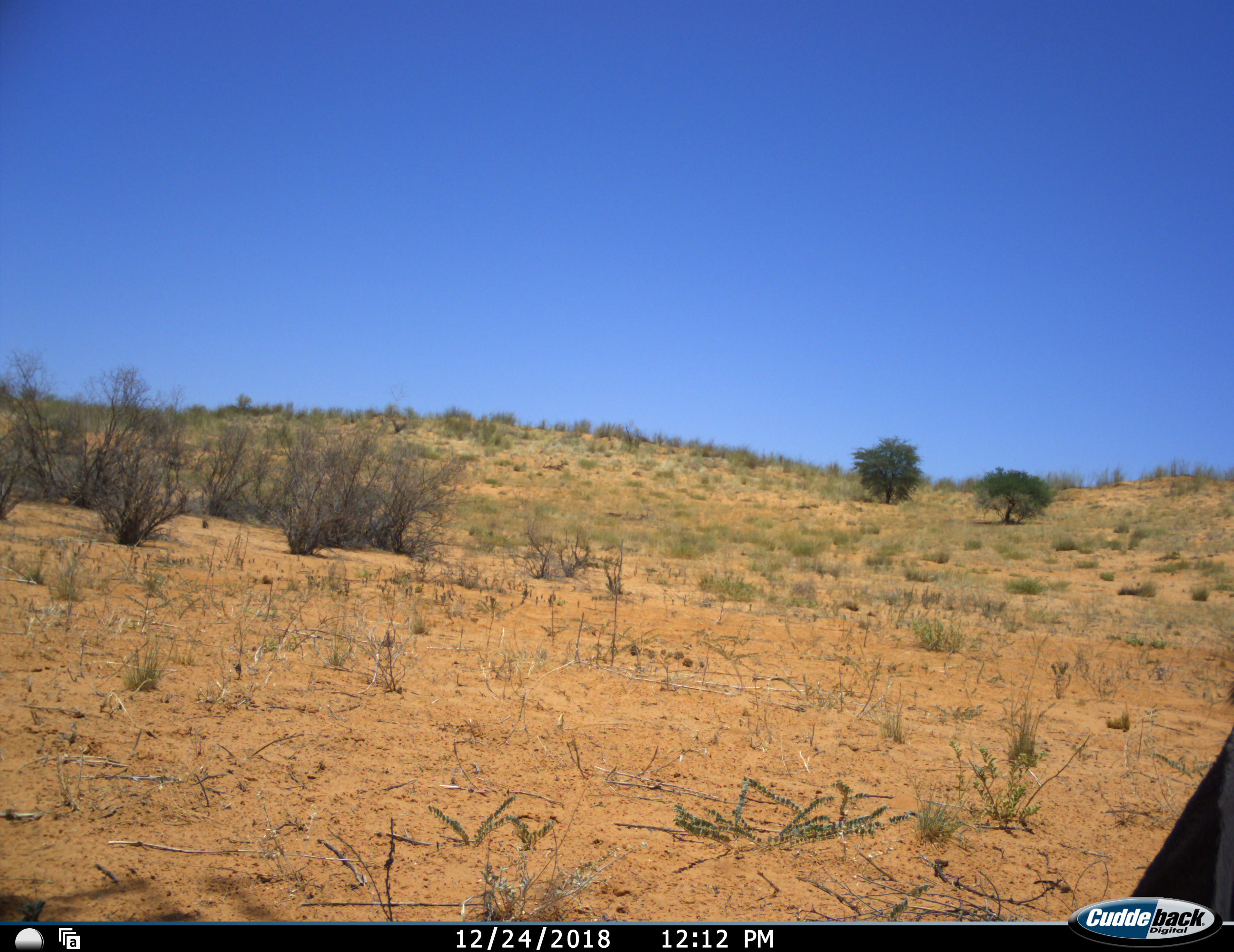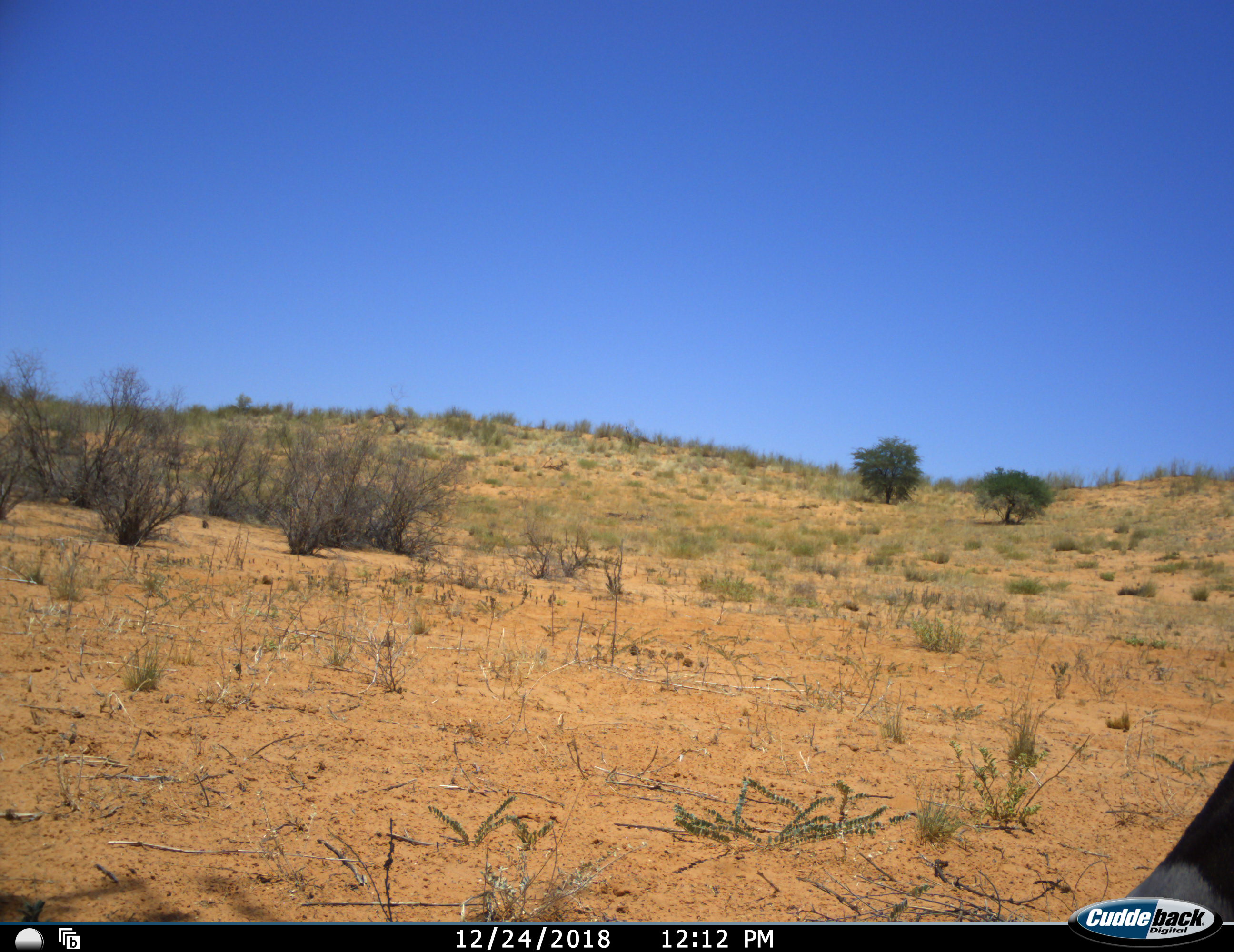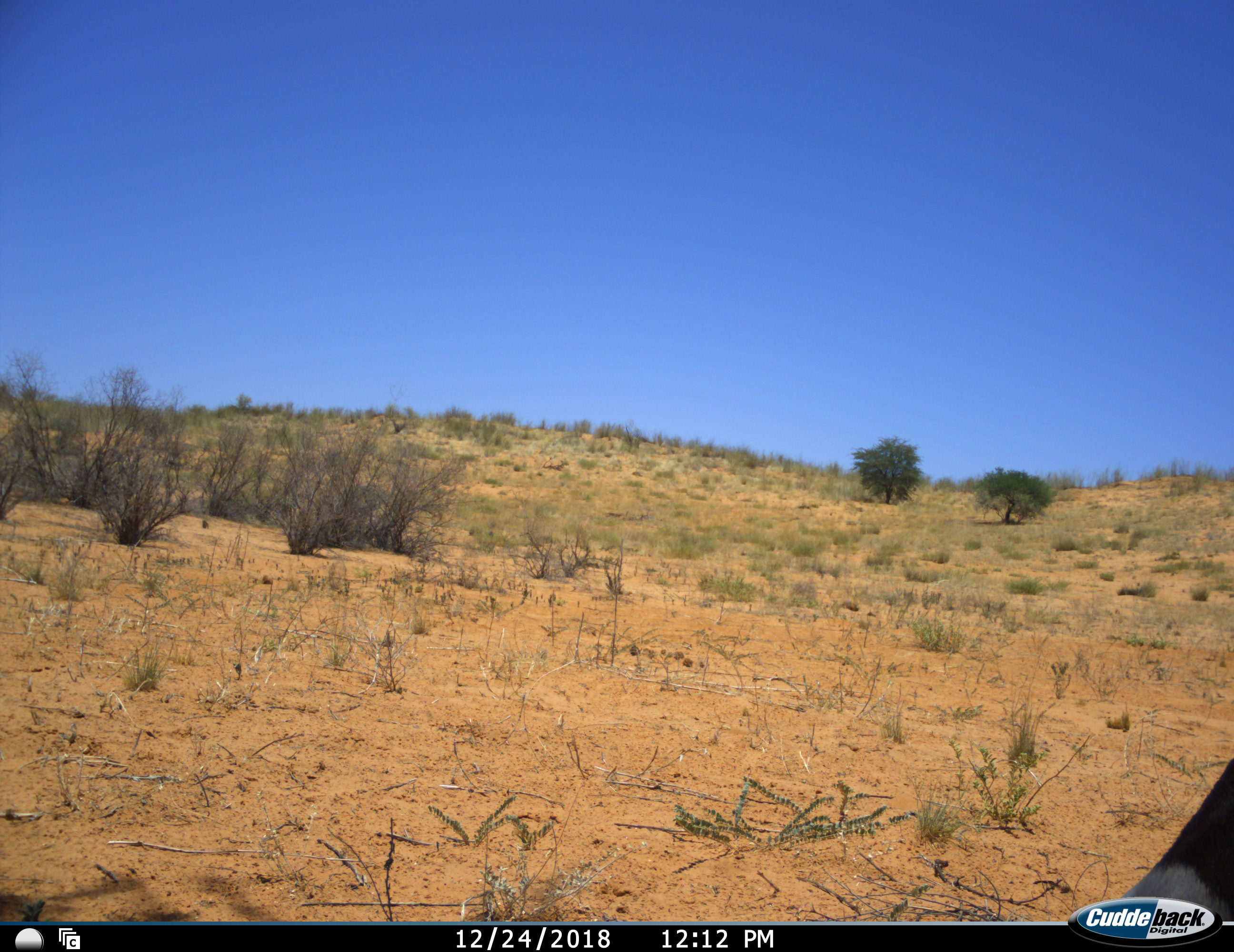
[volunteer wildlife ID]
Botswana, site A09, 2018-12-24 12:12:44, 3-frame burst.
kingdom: Animalia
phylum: Chordata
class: Mammalia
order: Artiodactyla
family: Bovidae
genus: Oryx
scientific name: Oryx gazella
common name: gemsbok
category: gemsbokoryx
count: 1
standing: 50%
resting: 50%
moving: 0%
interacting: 0%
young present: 0%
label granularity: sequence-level